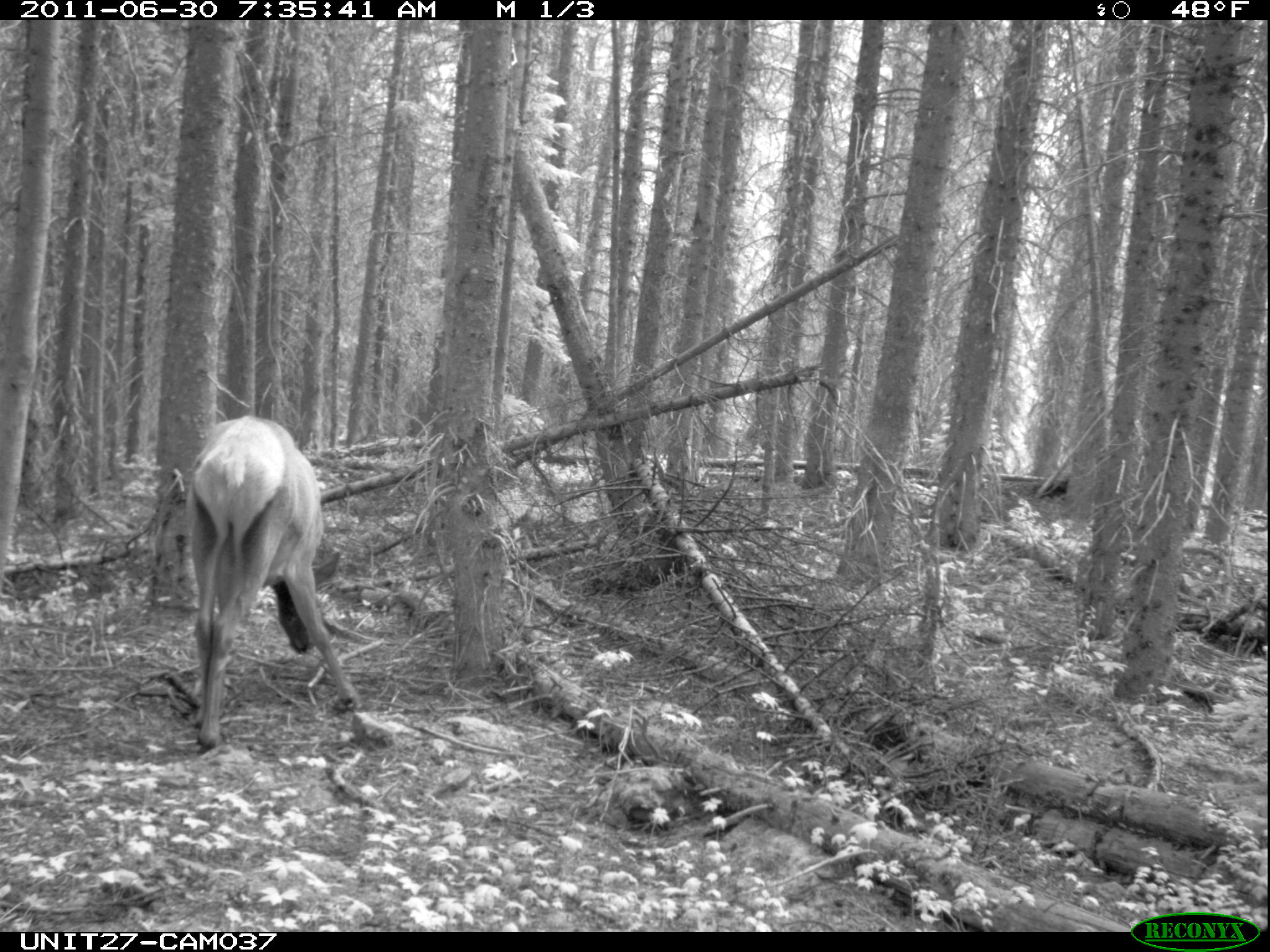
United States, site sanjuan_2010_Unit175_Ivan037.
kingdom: Animalia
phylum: Chordata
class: Mammalia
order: Artiodactyla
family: Cervidae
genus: Cervus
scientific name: Cervus elaphus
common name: red deer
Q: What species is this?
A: Cervus elaphus (red deer).